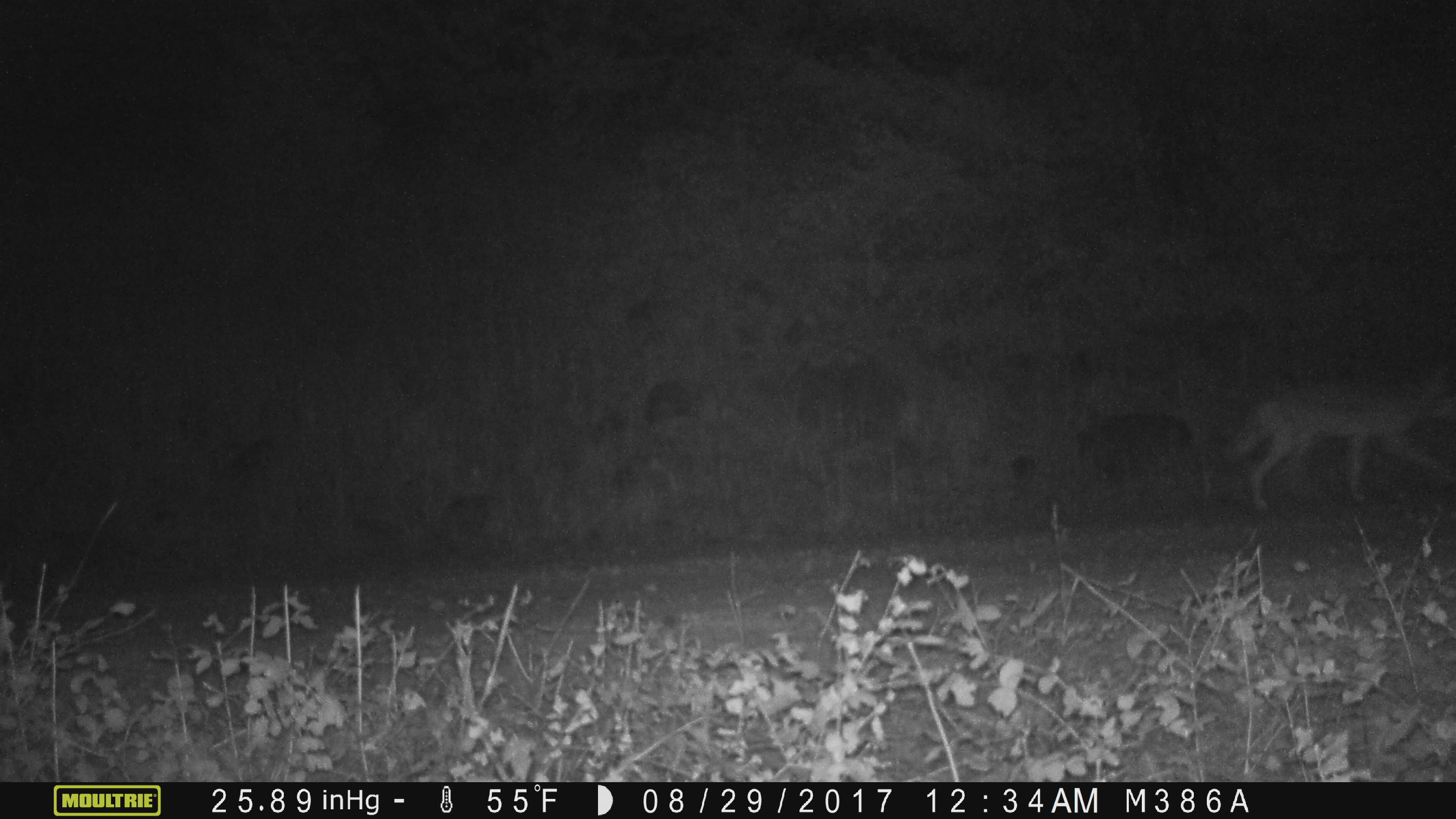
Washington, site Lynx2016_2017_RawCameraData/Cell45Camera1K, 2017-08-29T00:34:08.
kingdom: Animalia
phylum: Chordata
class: Mammalia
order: Carnivora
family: Canidae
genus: Canis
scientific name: Canis latrans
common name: coyote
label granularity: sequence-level